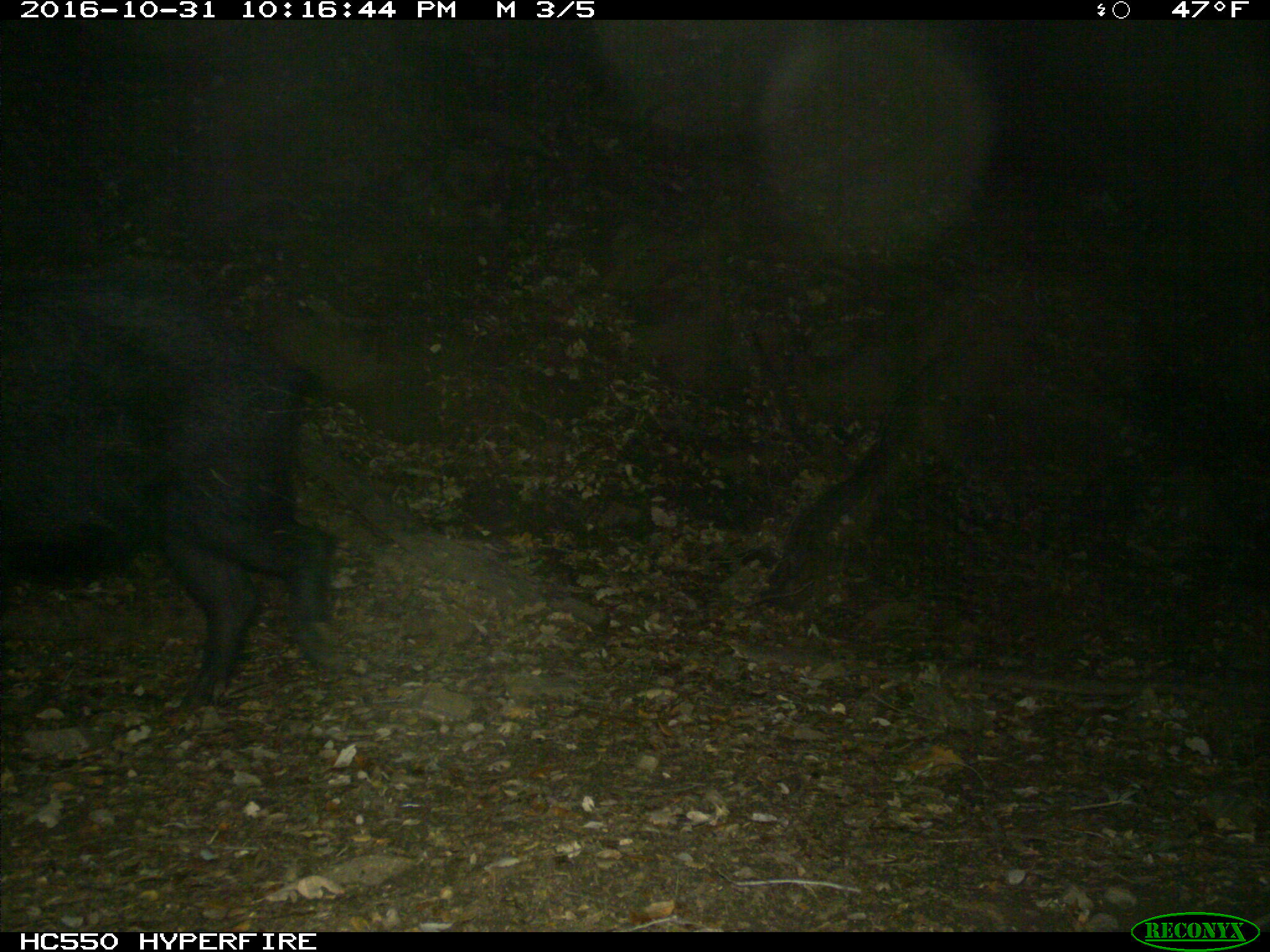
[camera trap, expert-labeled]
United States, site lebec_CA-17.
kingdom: Animalia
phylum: Chordata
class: Mammalia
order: Artiodactyla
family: Suidae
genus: Sus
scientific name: Sus scrofa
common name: wild boar